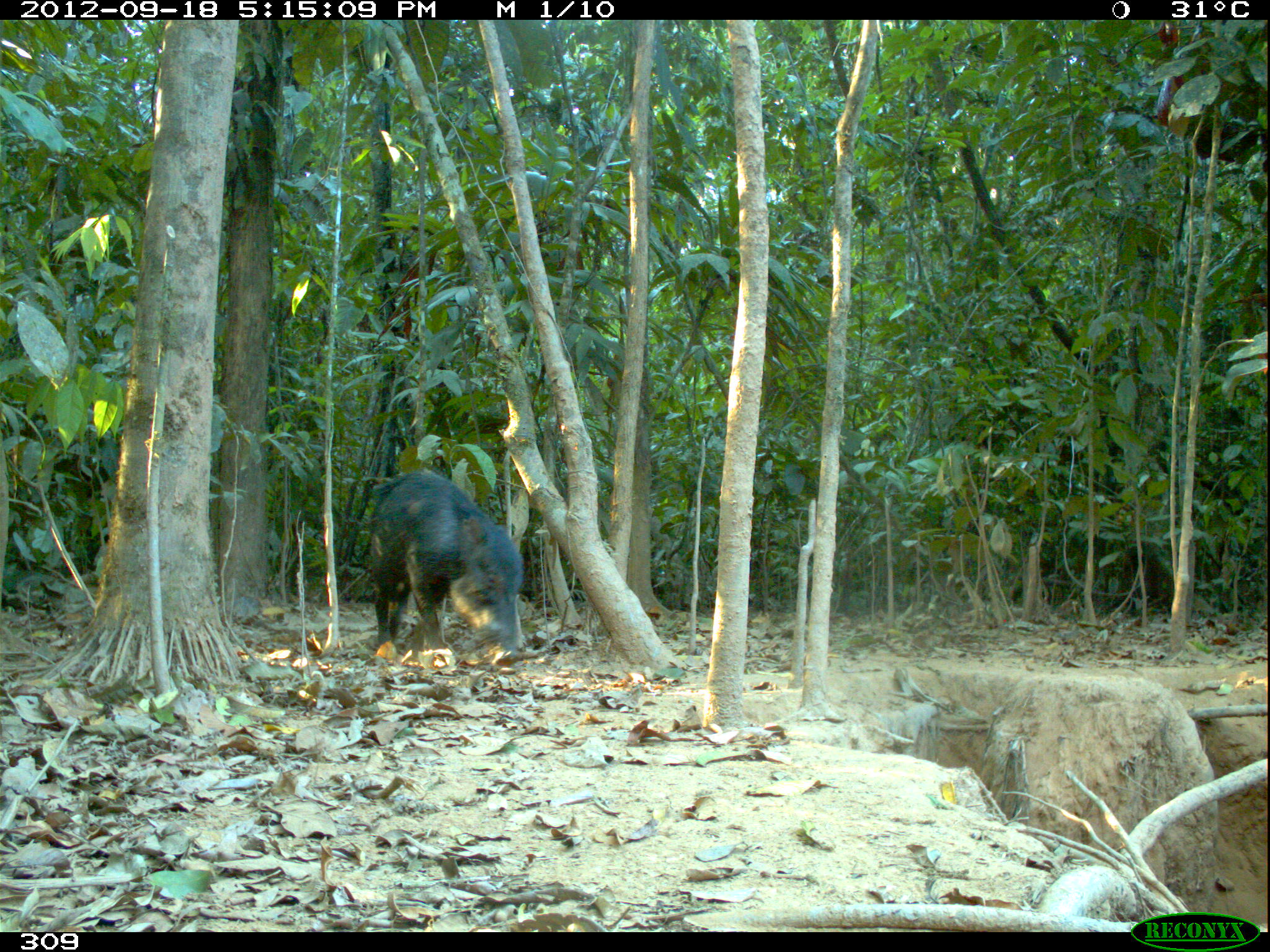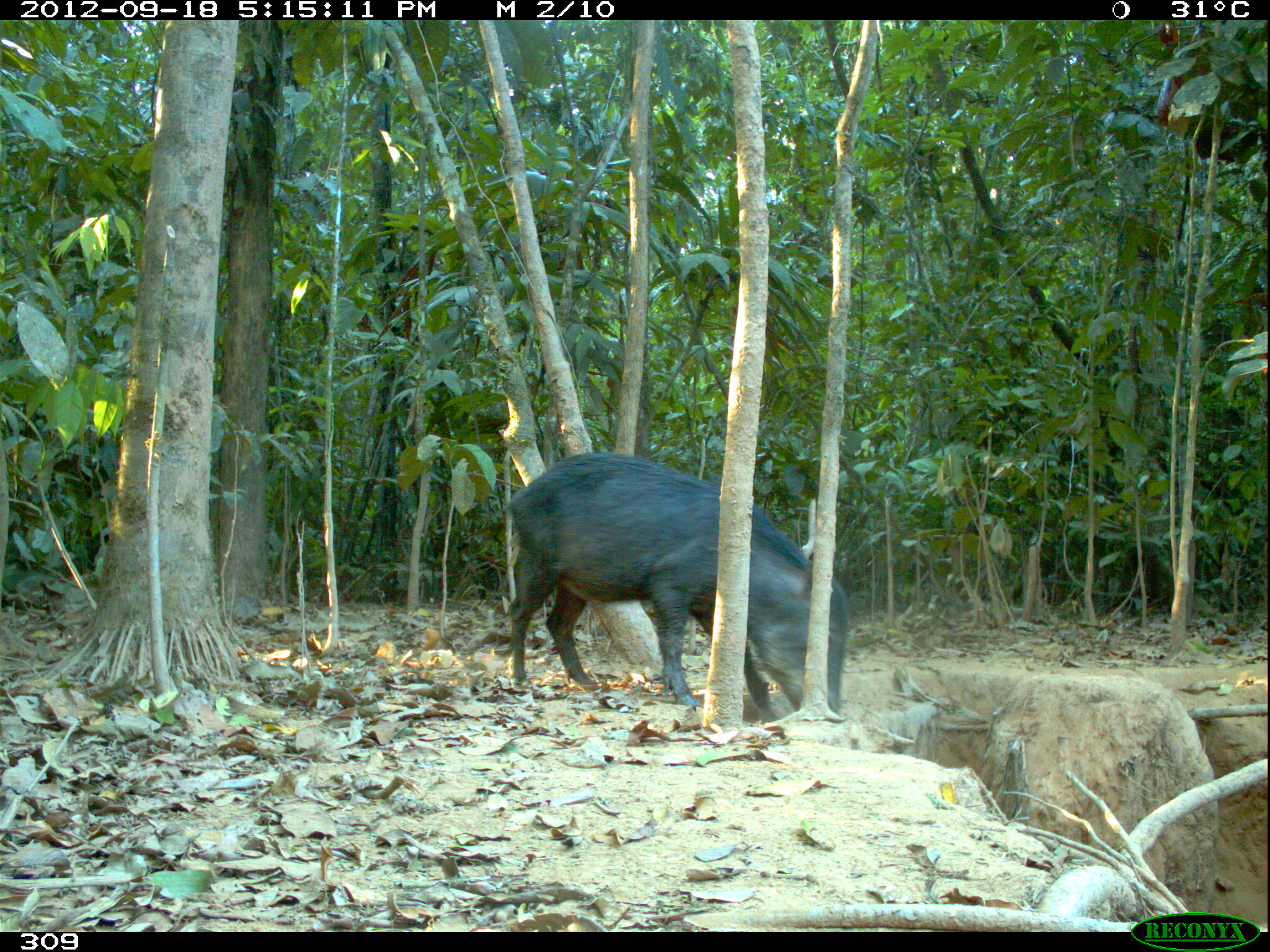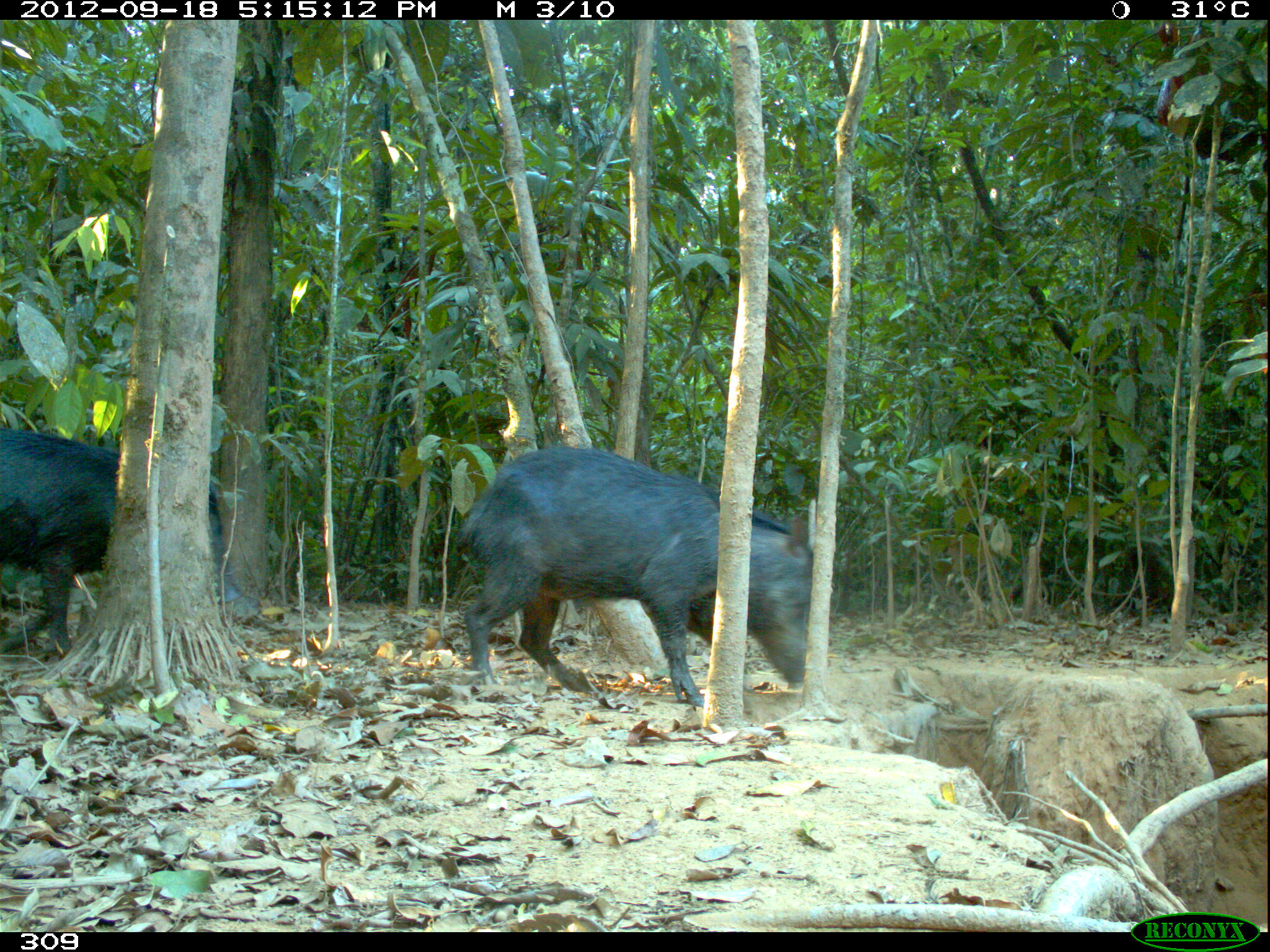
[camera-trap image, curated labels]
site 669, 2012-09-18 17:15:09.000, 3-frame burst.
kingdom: Animalia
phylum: Chordata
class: Mammalia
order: Artiodactyla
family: Tayassuidae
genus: Tayassu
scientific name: Tayassu pecari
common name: white-lipped peccary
Tayassu pecari (white-lipped peccary).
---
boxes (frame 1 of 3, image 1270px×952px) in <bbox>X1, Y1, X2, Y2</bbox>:
tayassu pecari: <bbox>367, 468, 523, 664</bbox>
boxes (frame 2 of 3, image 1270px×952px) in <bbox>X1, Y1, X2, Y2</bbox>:
tayassu pecari: <bbox>504, 453, 849, 719</bbox>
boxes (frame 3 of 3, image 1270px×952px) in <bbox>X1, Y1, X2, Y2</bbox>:
tayassu pecari: <bbox>458, 444, 811, 704</bbox>; <bbox>1, 424, 240, 654</bbox>